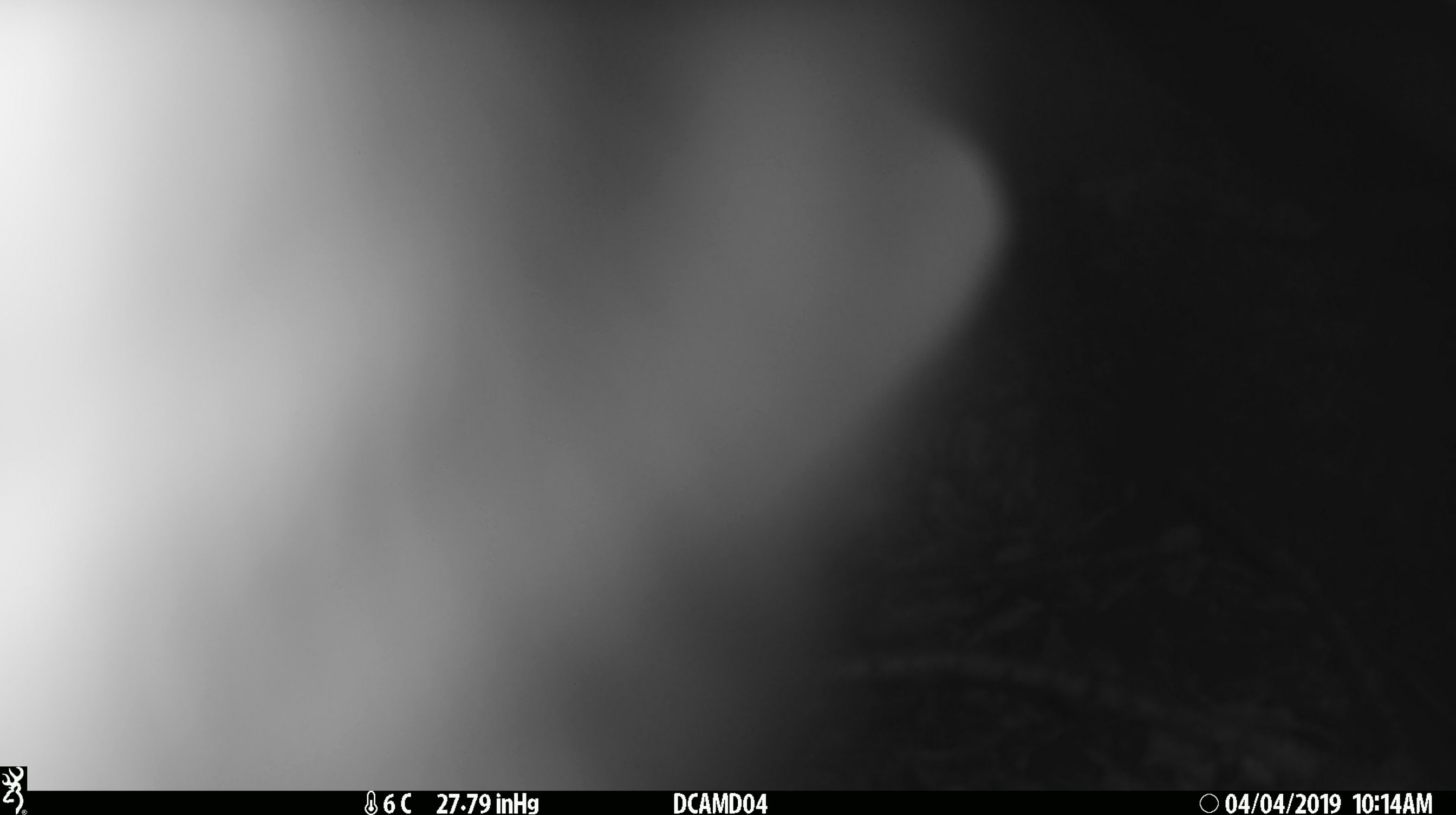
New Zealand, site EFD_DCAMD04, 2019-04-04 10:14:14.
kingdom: Animalia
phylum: Chordata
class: Mammalia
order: Diprotodontia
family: Phalangeridae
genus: Trichosurus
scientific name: Trichosurus vulpecula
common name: common brushtail possum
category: possum